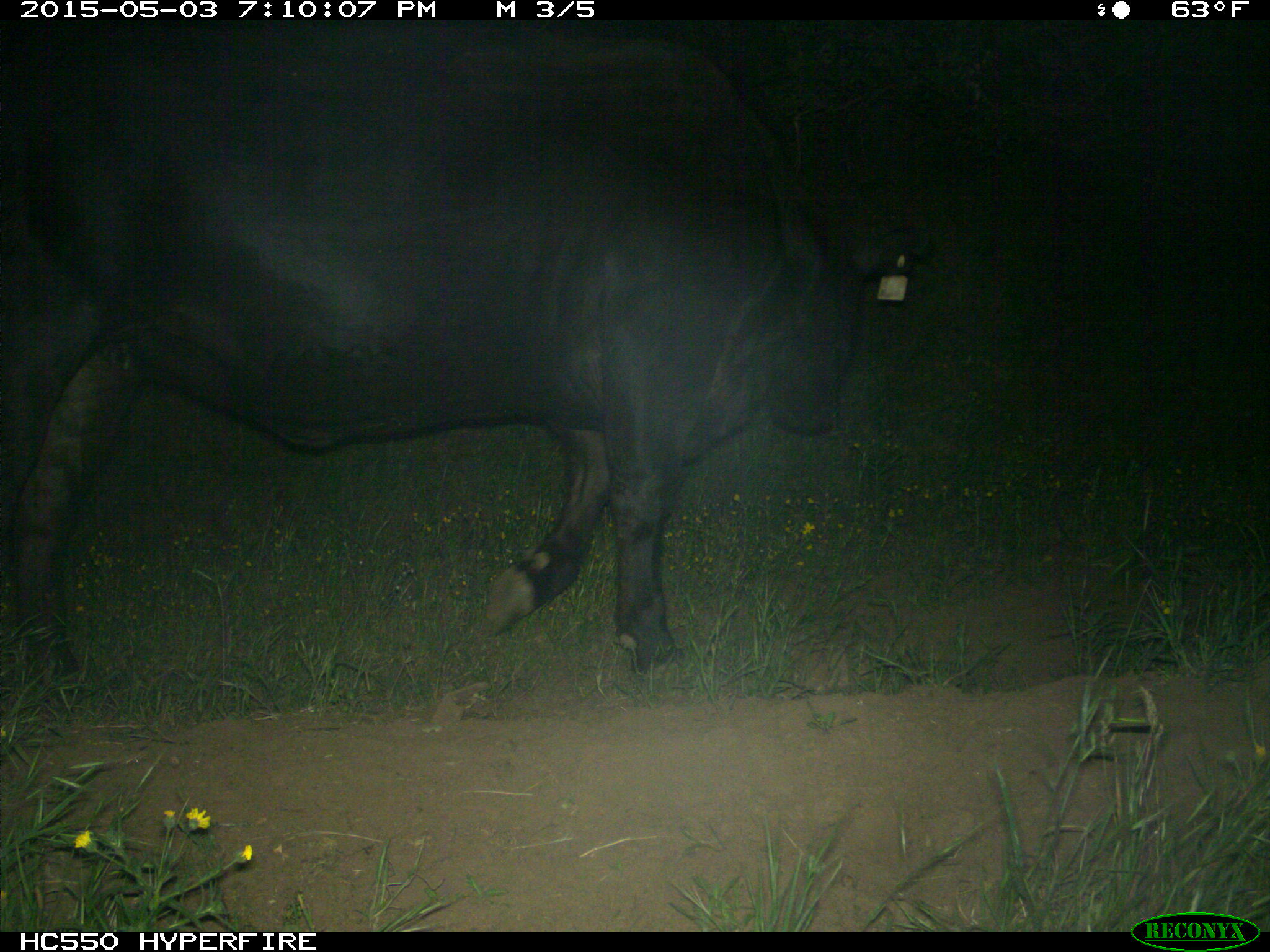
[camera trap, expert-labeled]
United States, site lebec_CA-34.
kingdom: Animalia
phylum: Chordata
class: Mammalia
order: Artiodactyla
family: Bovidae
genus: Bos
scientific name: Bos taurus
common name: domestic cow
Bos taurus (domestic cow).